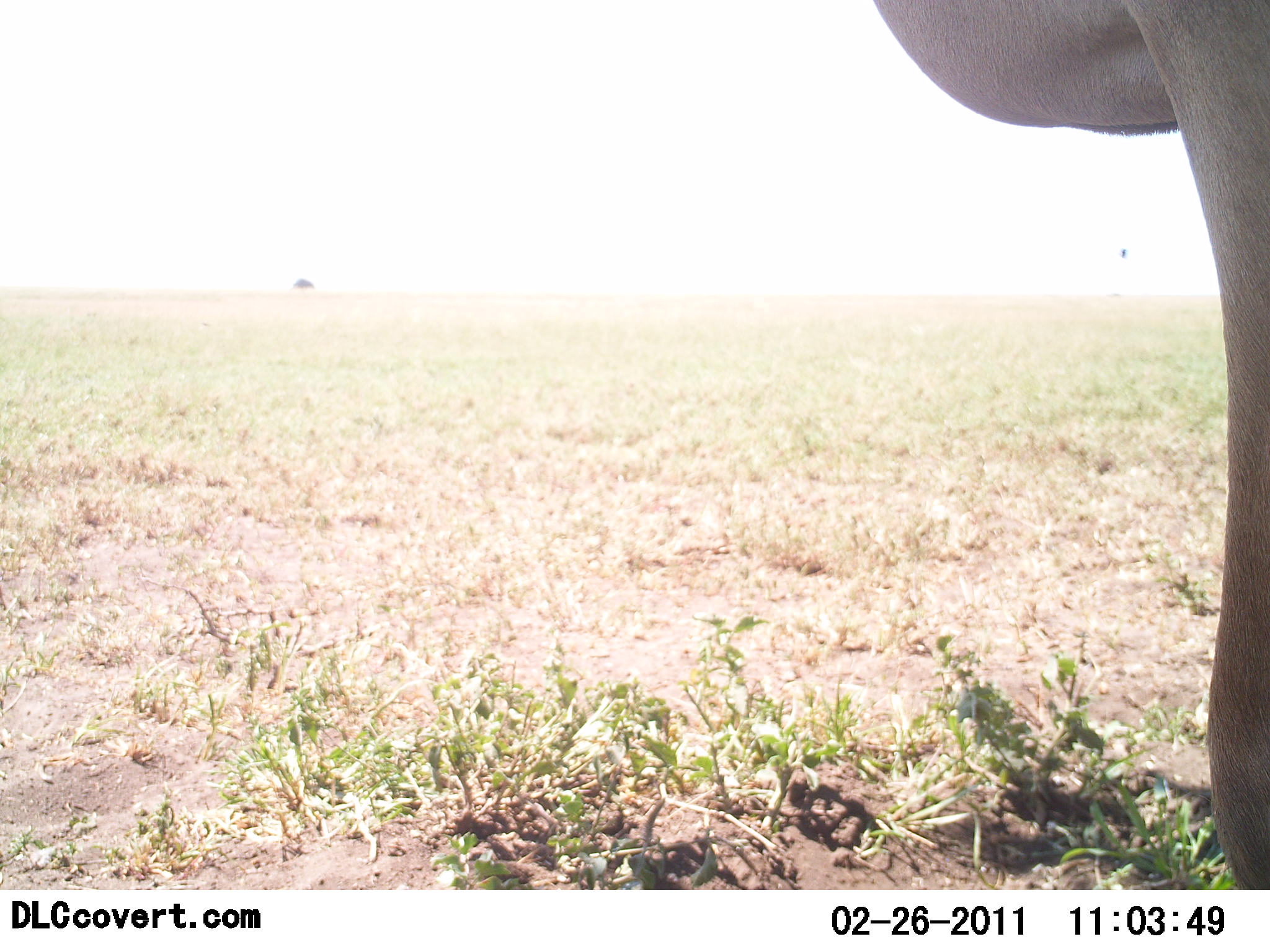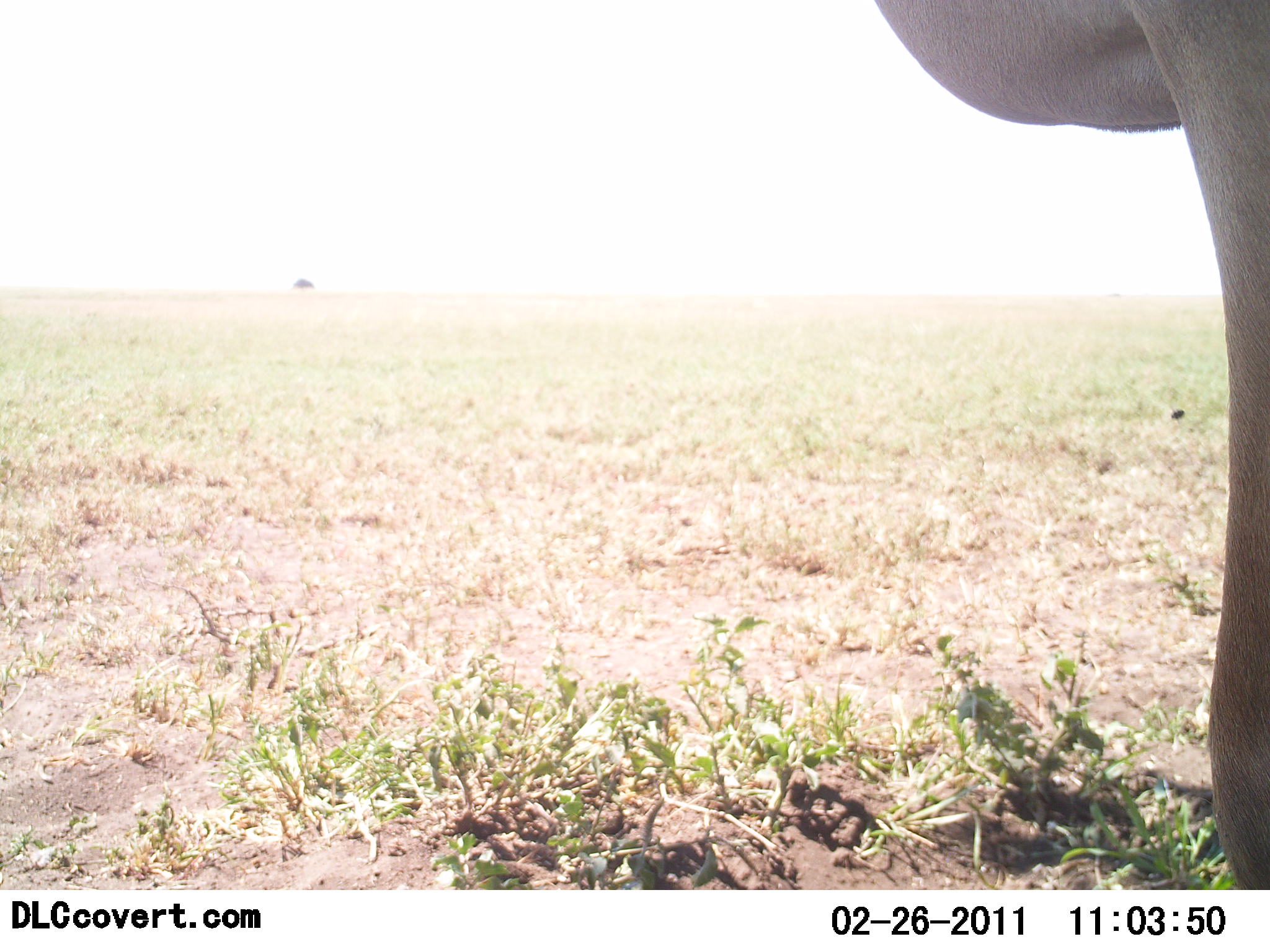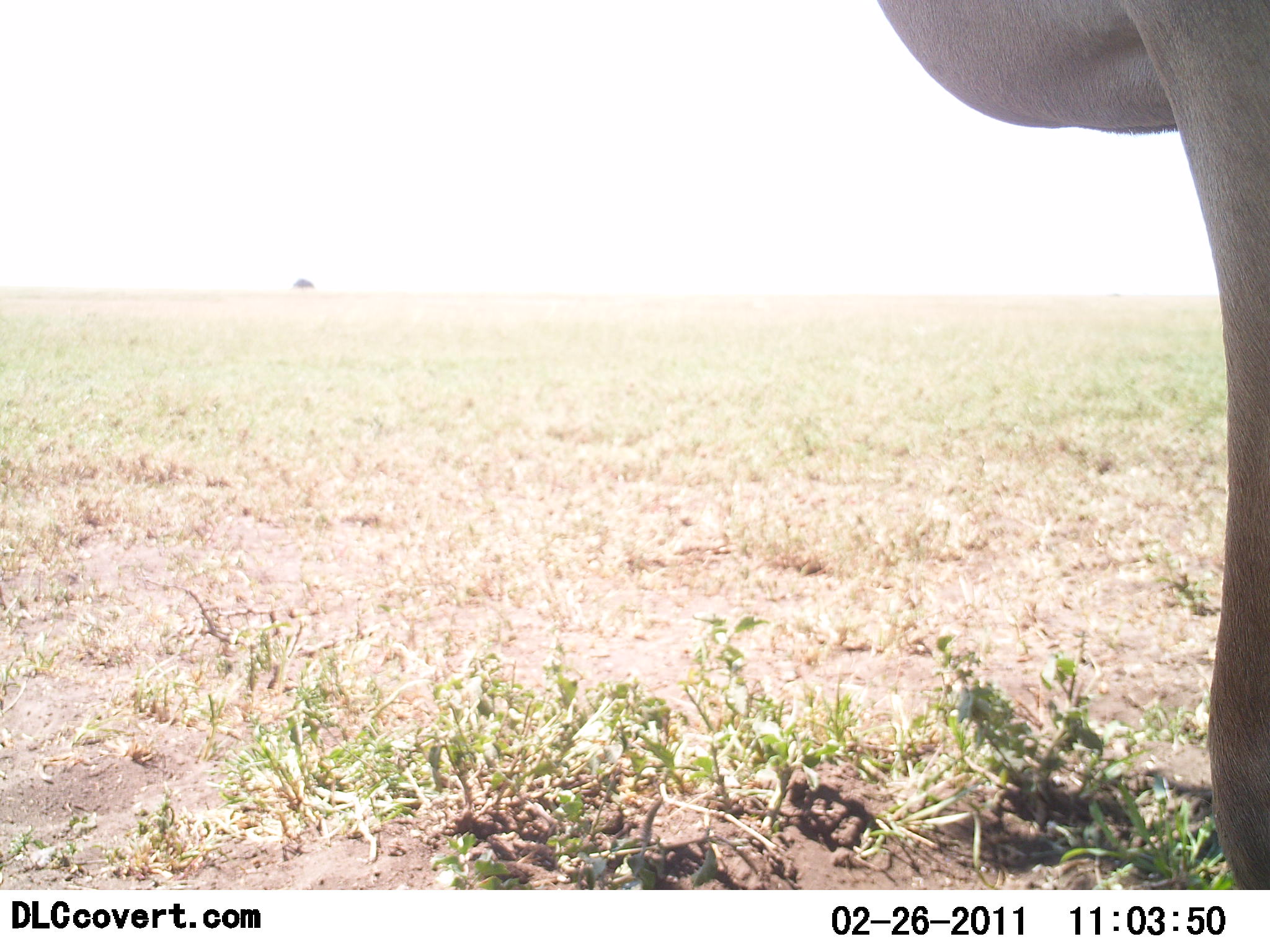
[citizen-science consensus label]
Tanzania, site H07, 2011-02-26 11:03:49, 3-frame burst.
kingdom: Animalia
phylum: Chordata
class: Mammalia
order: Artiodactyla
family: Bovidae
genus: Alcelaphus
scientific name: Alcelaphus buselaphus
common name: hartebeest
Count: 1.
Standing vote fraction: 100%.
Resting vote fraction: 0%.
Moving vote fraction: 0%.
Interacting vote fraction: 0%.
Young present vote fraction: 0%.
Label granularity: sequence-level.